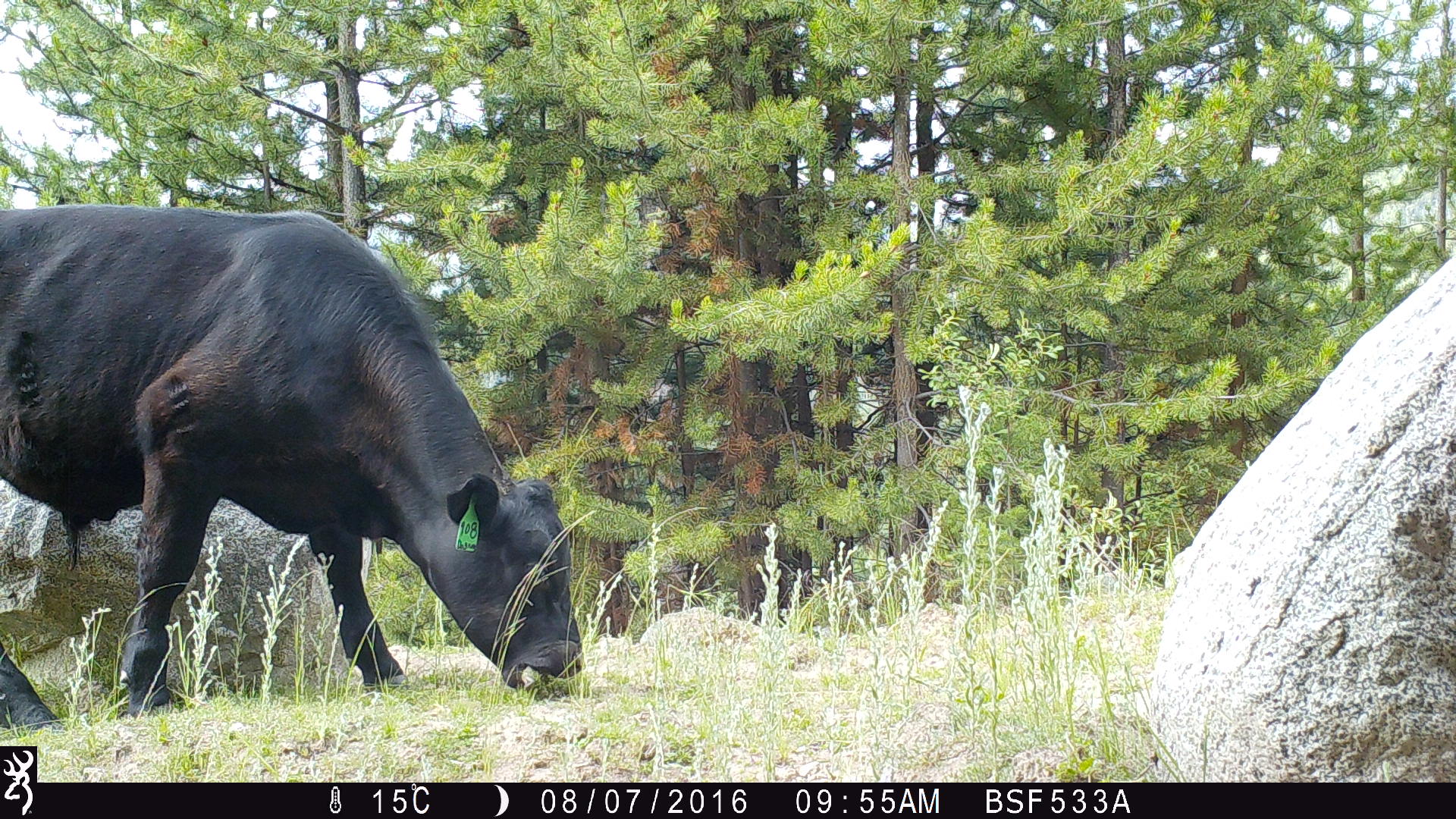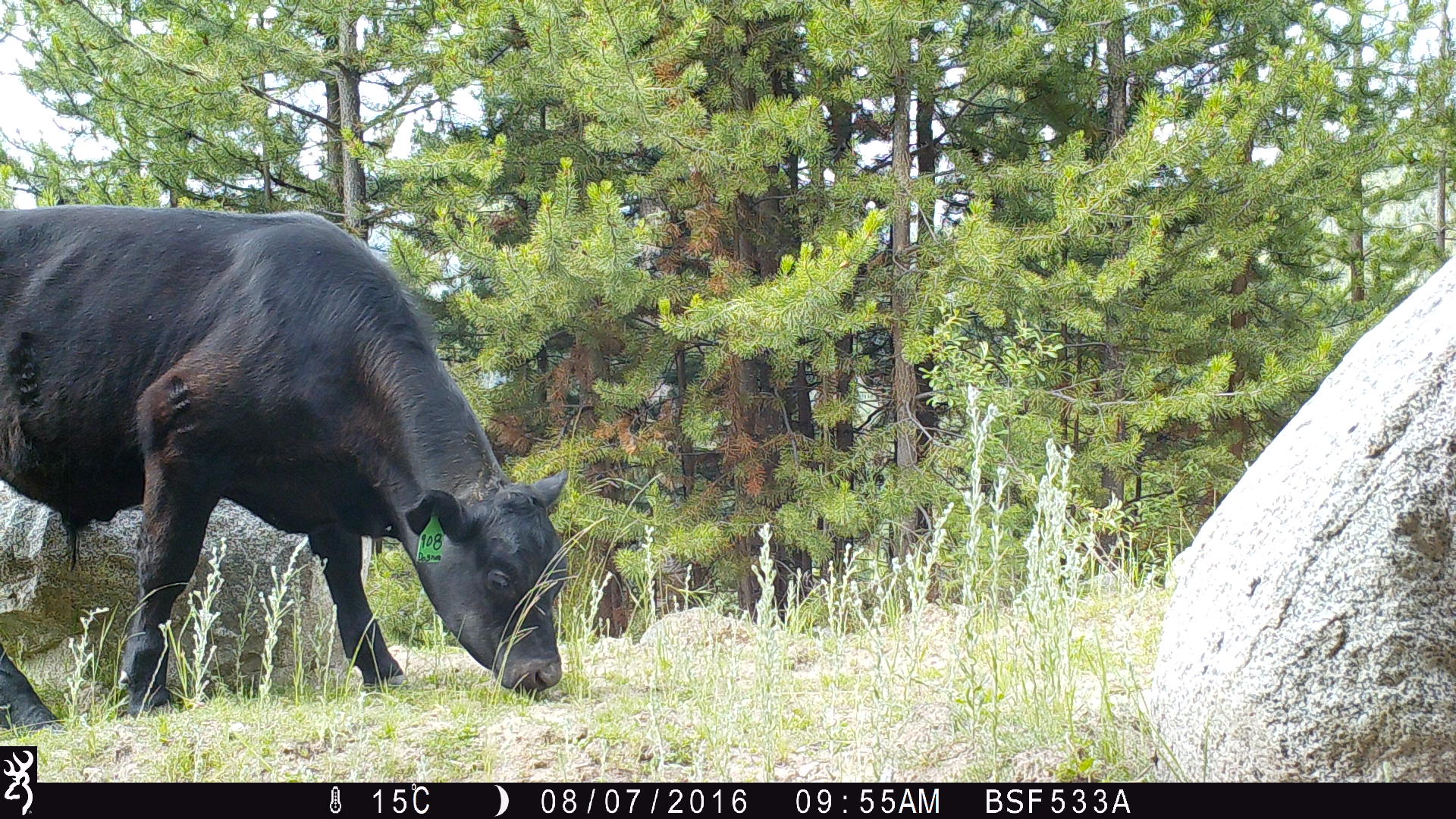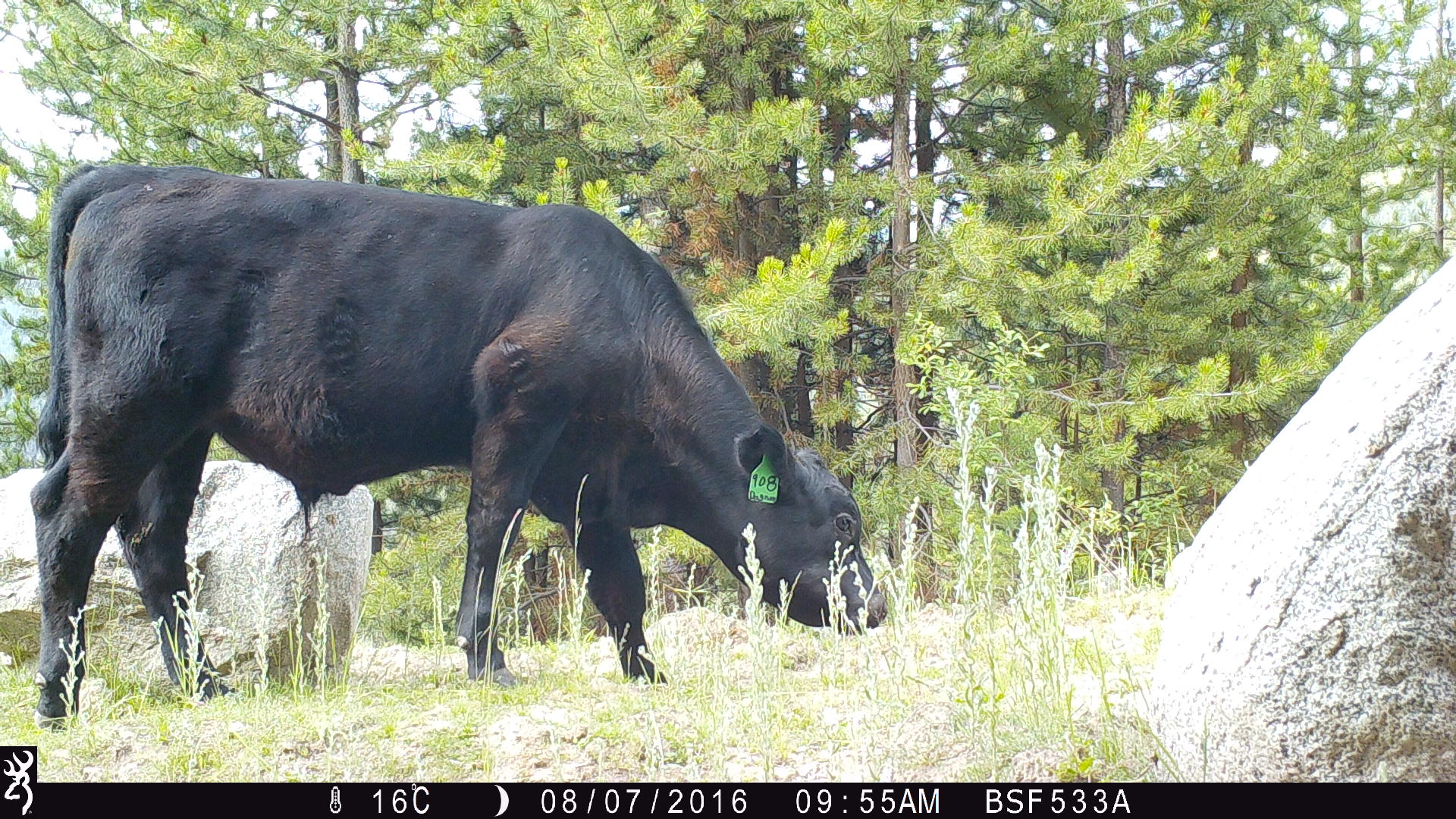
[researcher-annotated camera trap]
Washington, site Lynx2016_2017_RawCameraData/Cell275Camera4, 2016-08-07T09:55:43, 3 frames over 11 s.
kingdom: Animalia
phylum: Chordata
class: Mammalia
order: Artiodactyla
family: Bovidae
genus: Bos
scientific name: Bos taurus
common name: domestic cattle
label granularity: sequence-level